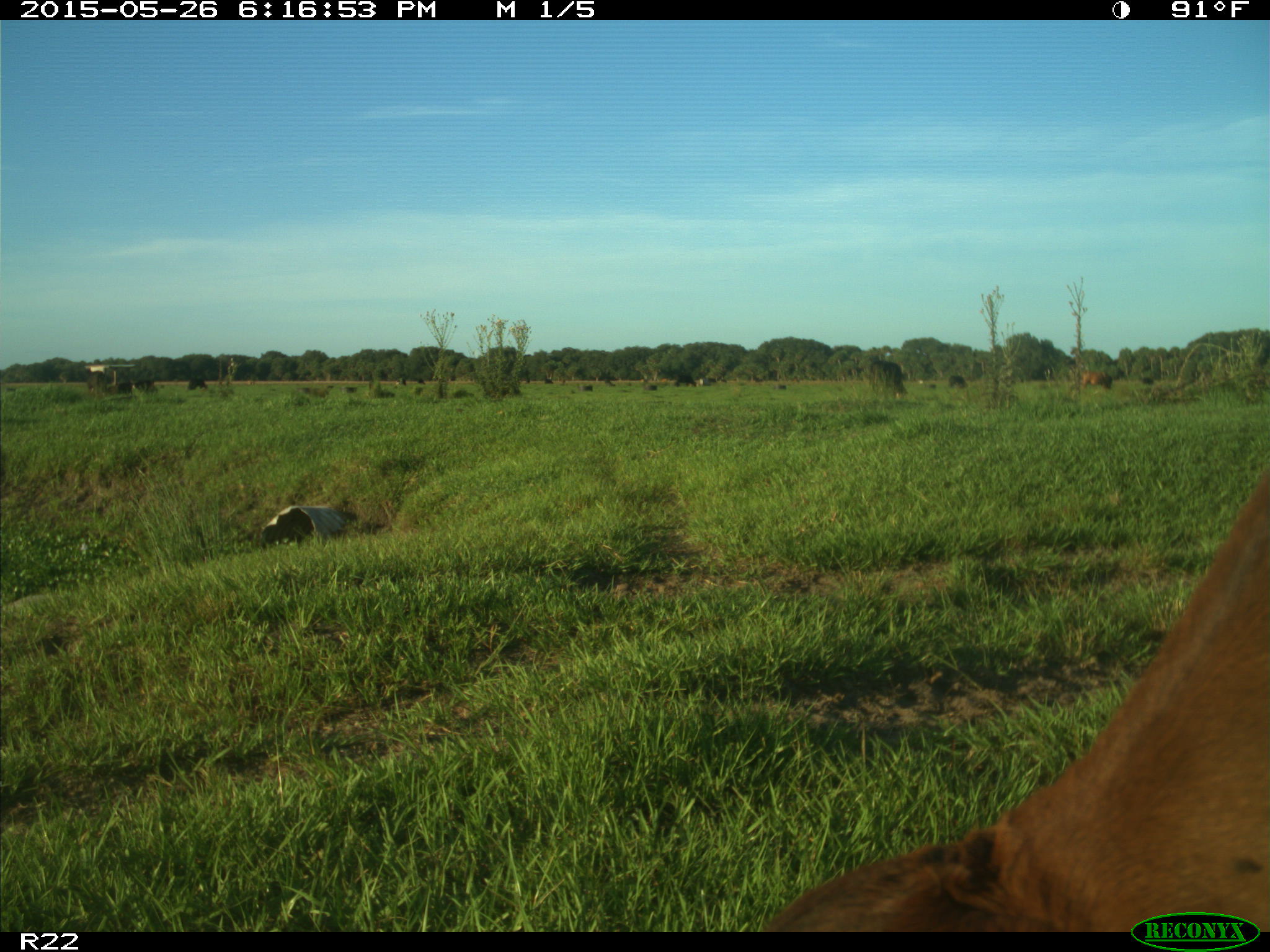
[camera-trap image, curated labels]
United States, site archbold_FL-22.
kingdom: Animalia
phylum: Chordata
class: Mammalia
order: Artiodactyla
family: Bovidae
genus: Bos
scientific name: Bos taurus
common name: domestic cow